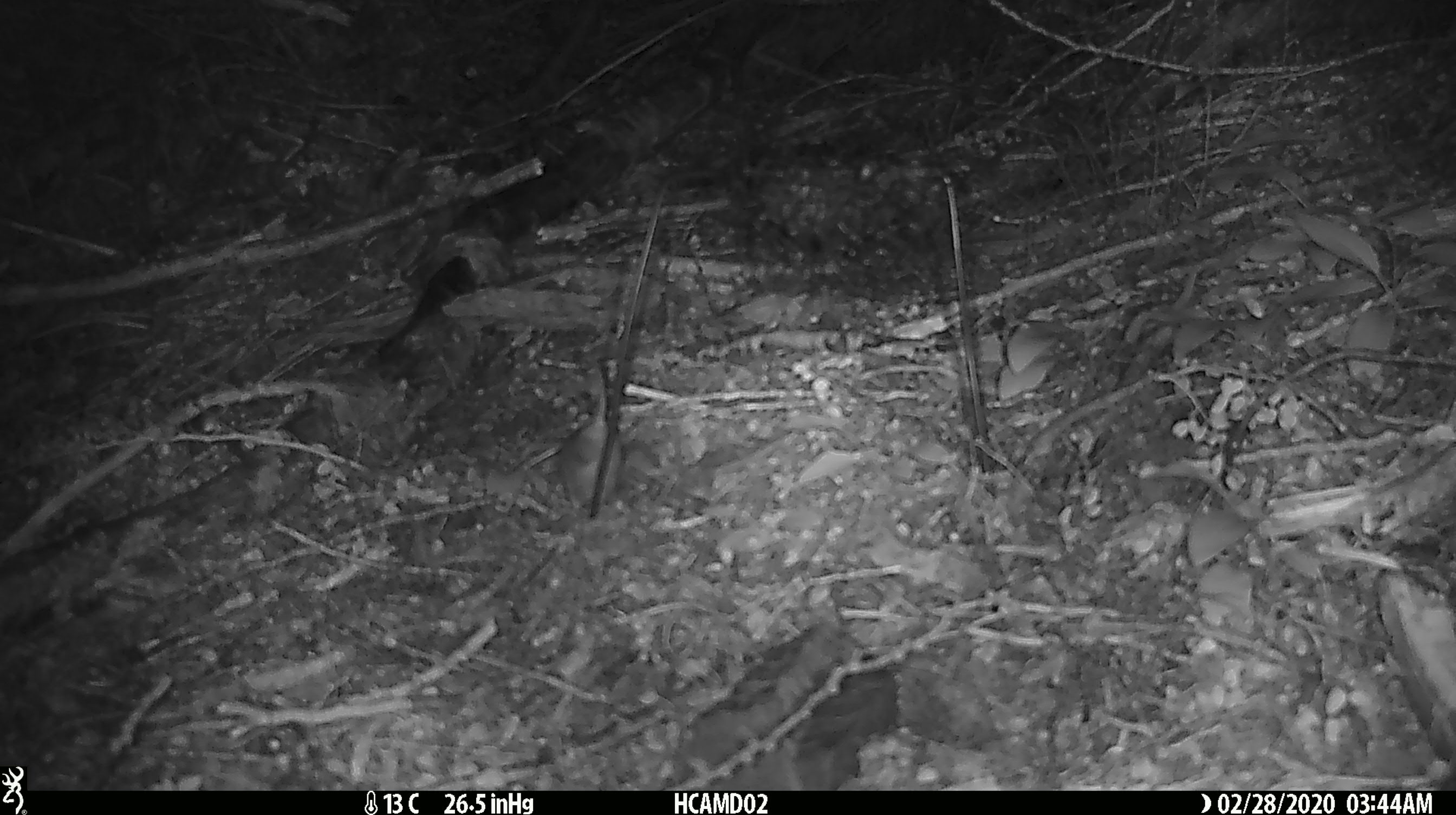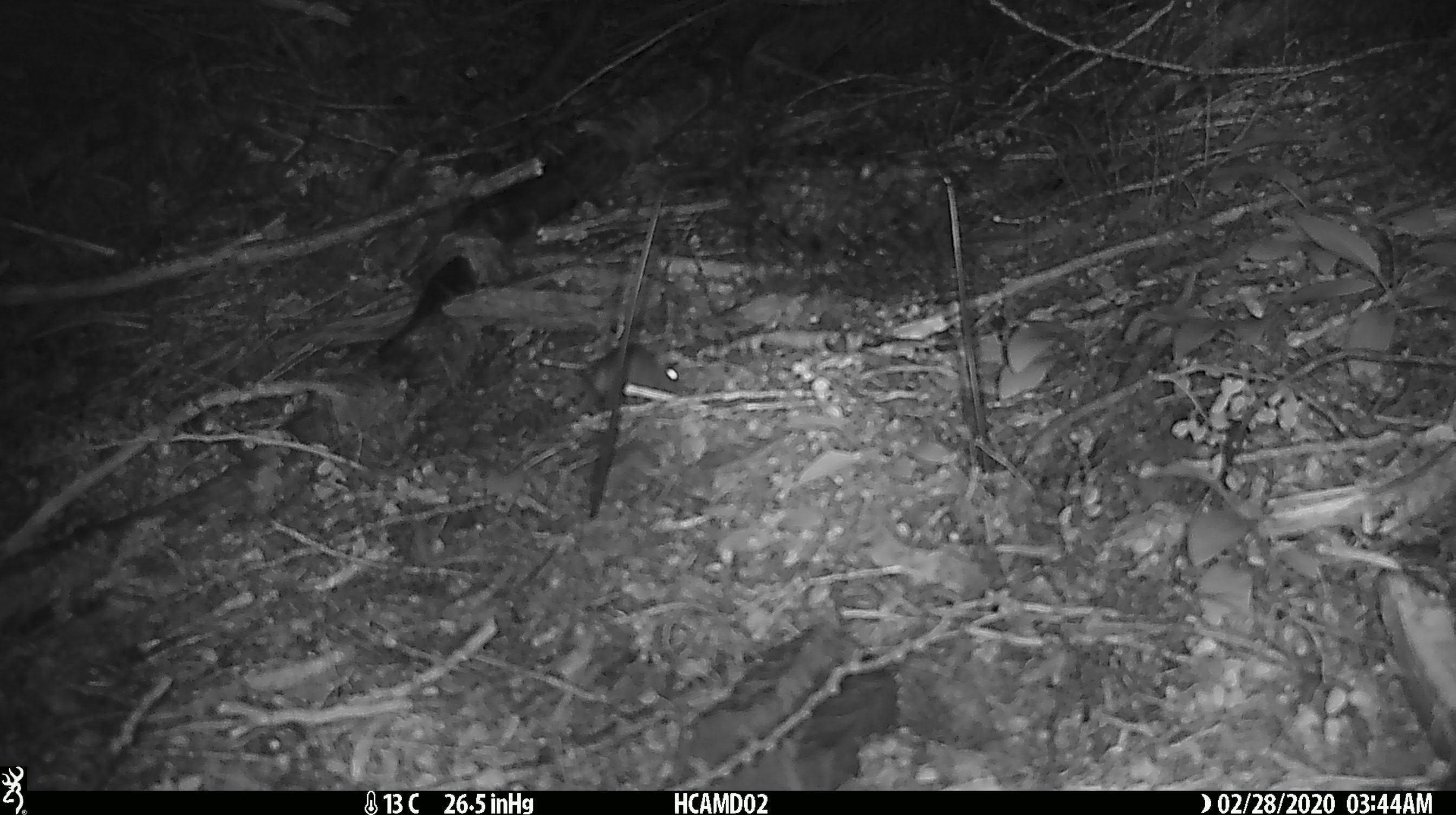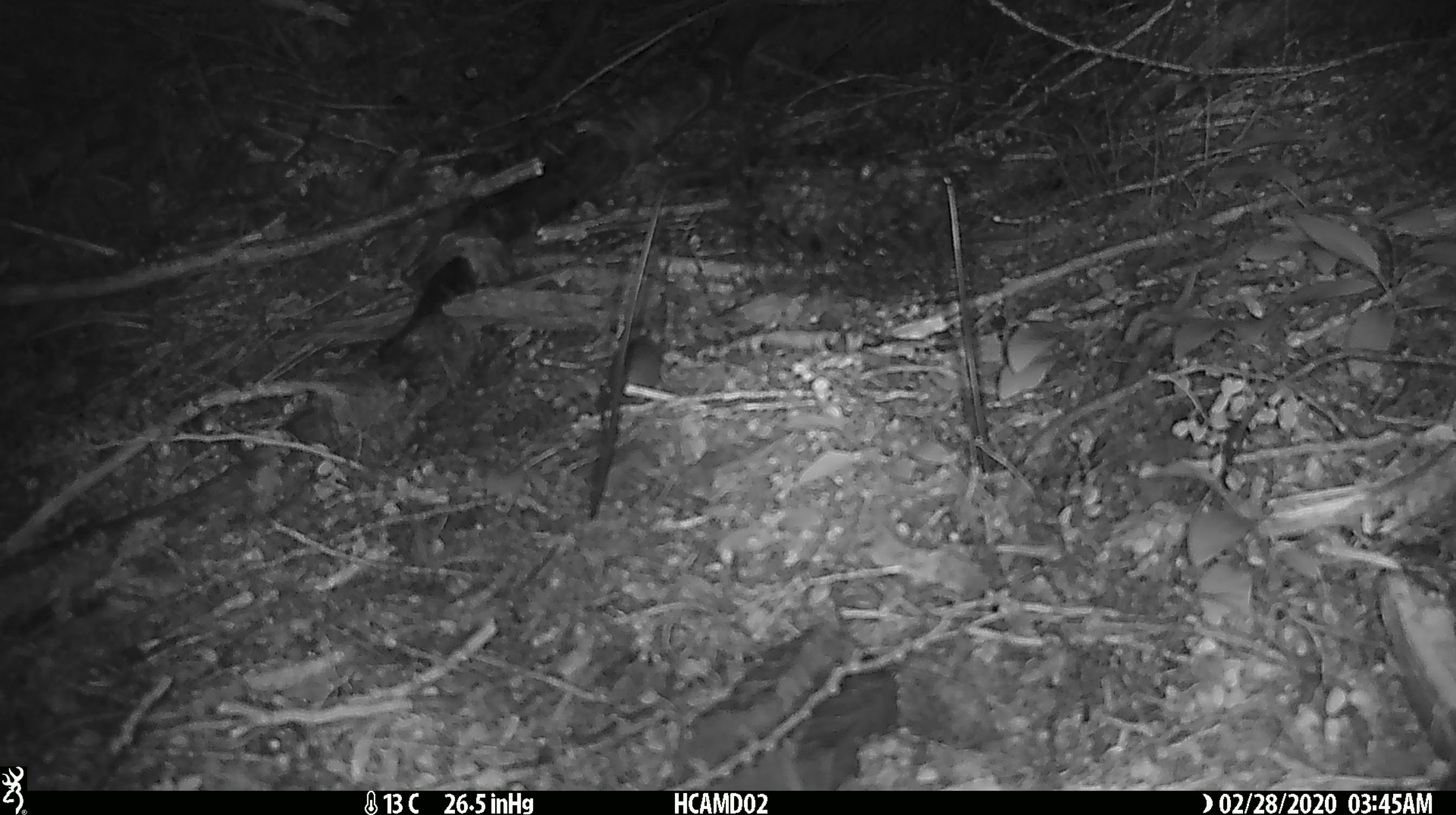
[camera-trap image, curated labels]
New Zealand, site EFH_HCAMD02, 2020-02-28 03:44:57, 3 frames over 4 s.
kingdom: Animalia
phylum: Chordata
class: Mammalia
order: Rodentia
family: Muridae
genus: Mus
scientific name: Mus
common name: mouse